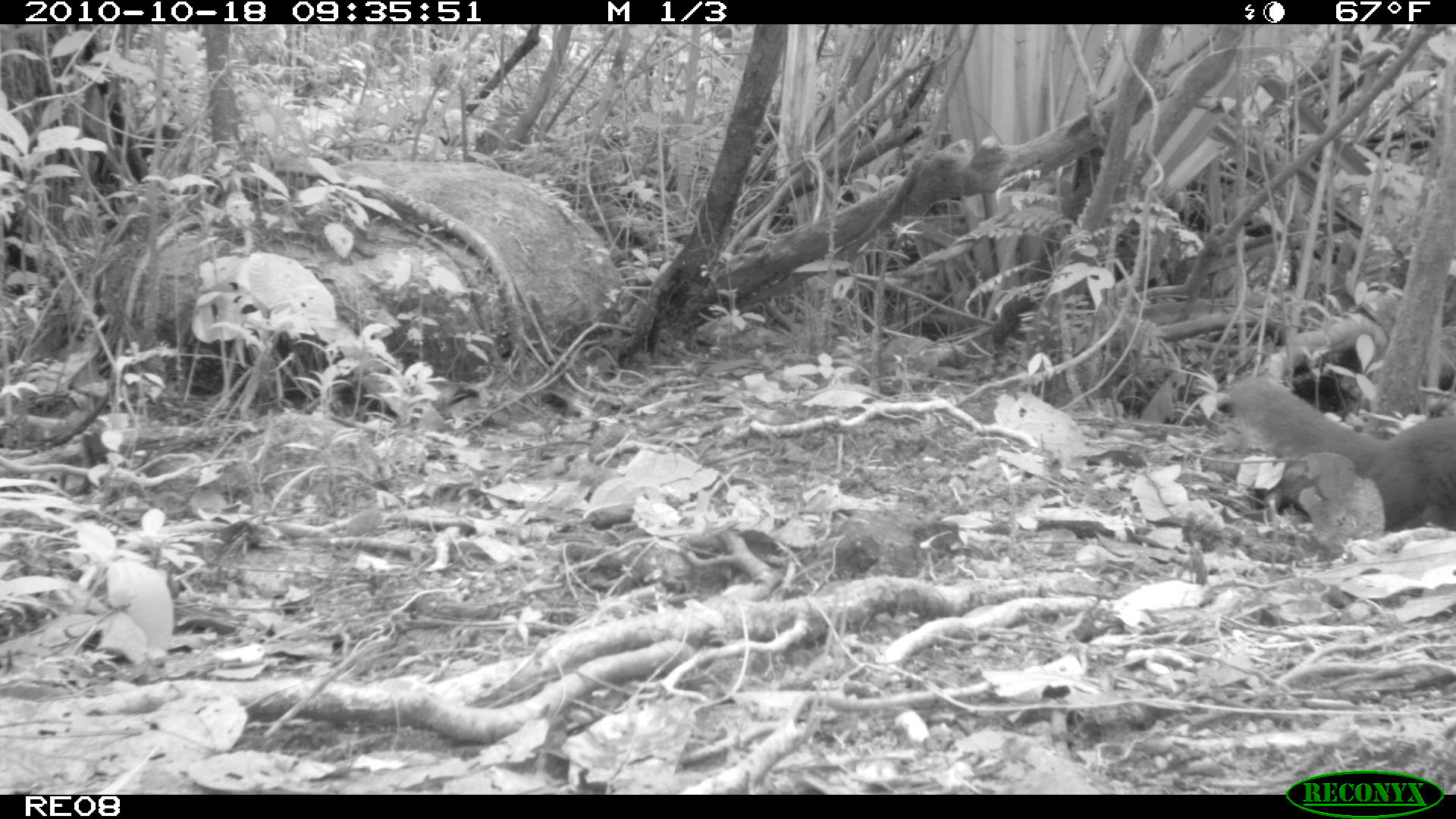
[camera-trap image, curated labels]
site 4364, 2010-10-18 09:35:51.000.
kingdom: Animalia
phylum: Chordata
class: Mammalia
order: Carnivora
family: Eupleridae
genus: Salanoia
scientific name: Salanoia concolor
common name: brown-tailed vontsira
Salanoia concolor (brown-tailed vontsira), count 1.